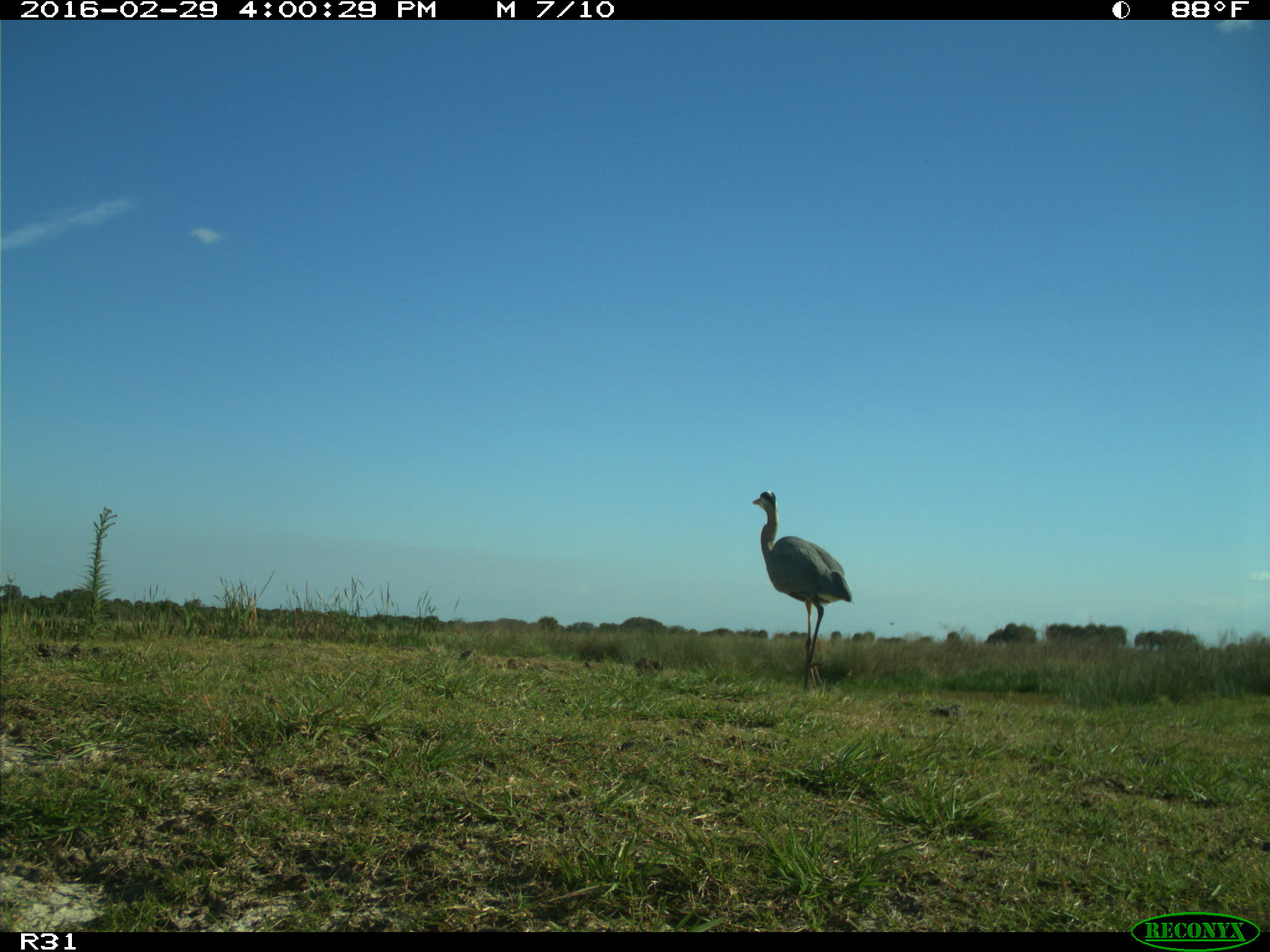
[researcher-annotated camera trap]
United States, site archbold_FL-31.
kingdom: Animalia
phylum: Chordata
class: Aves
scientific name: Aves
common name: birds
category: unidentified bird